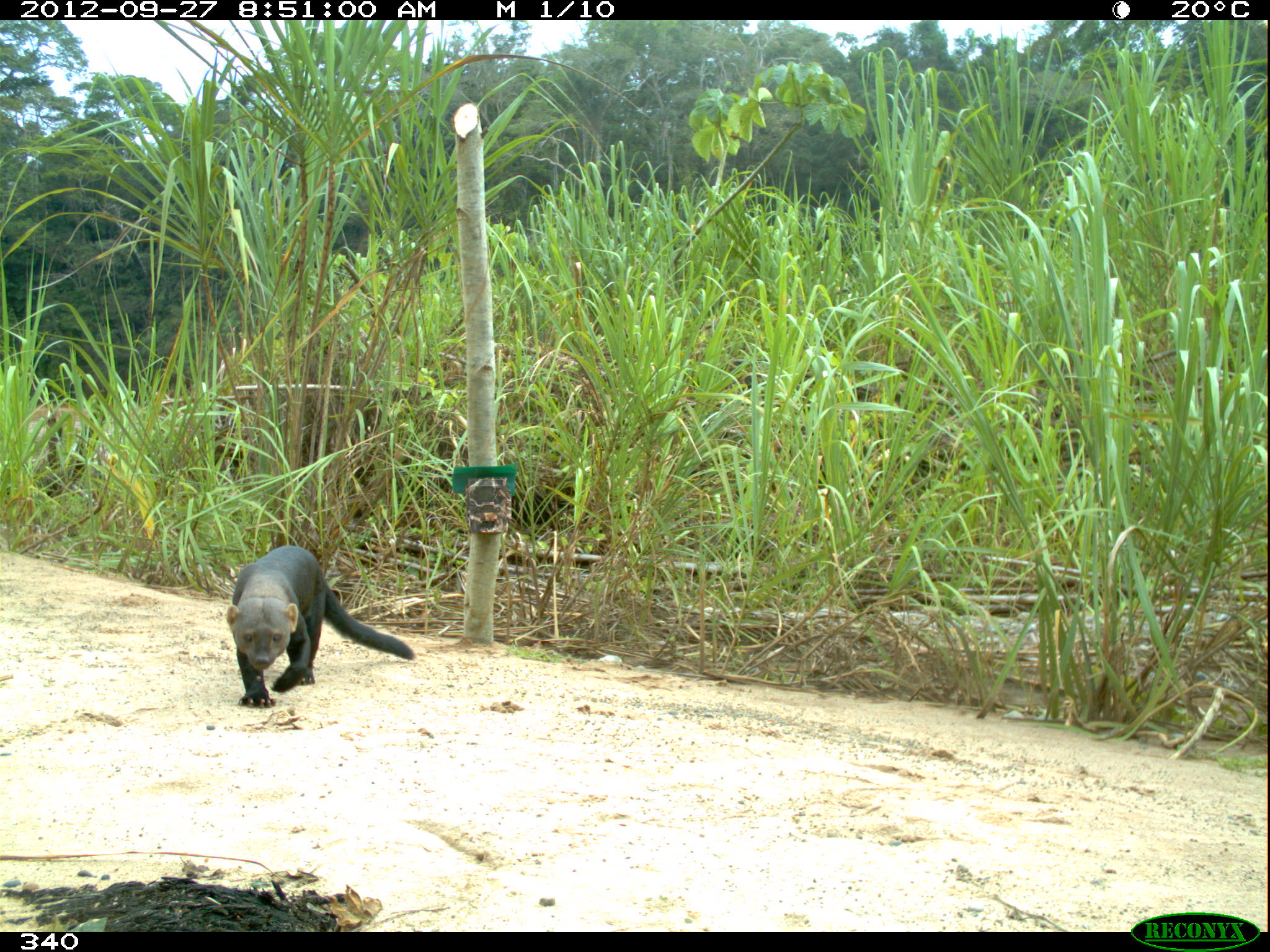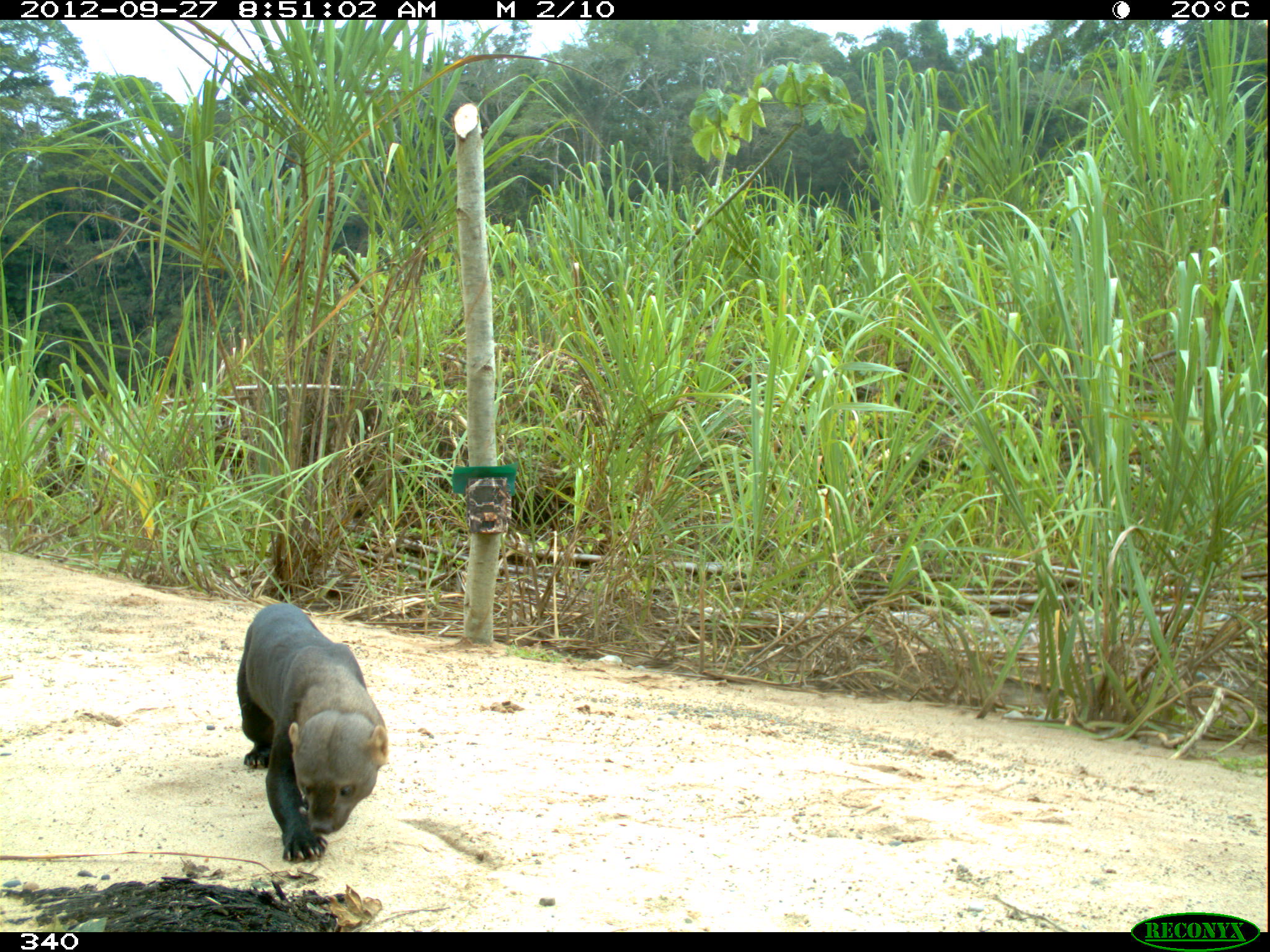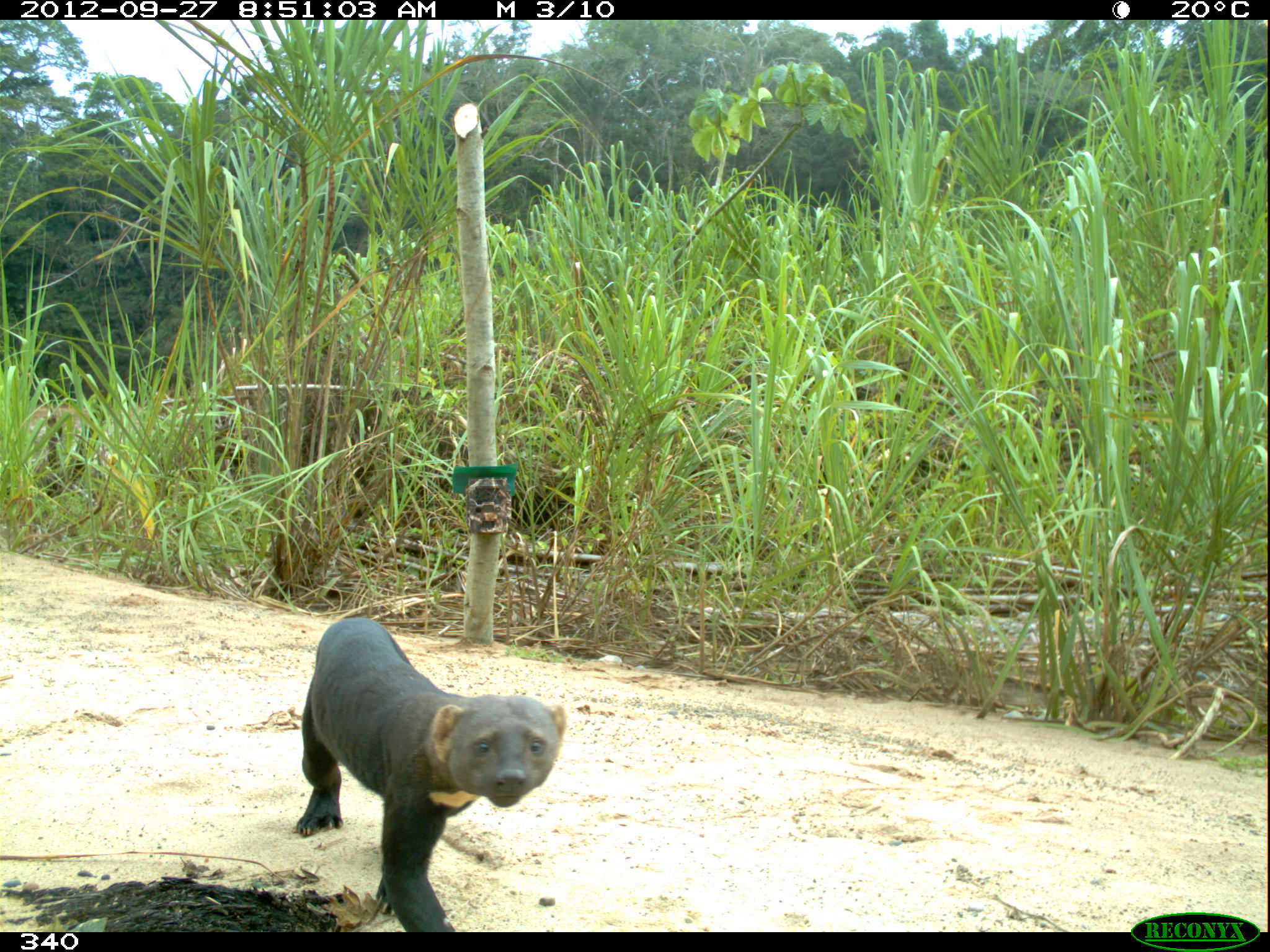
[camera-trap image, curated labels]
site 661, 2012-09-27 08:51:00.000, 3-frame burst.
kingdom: Animalia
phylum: Chordata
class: Mammalia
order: Carnivora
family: Mustelidae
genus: Eira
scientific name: Eira barbara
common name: tayra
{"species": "Eira barbara (tayra)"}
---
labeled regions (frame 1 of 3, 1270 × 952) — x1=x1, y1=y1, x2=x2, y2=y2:
eira barbara: x1=225, y1=544, x2=414, y2=708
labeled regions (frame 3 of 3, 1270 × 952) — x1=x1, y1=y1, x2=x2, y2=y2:
eira barbara: x1=295, y1=616, x2=566, y2=932